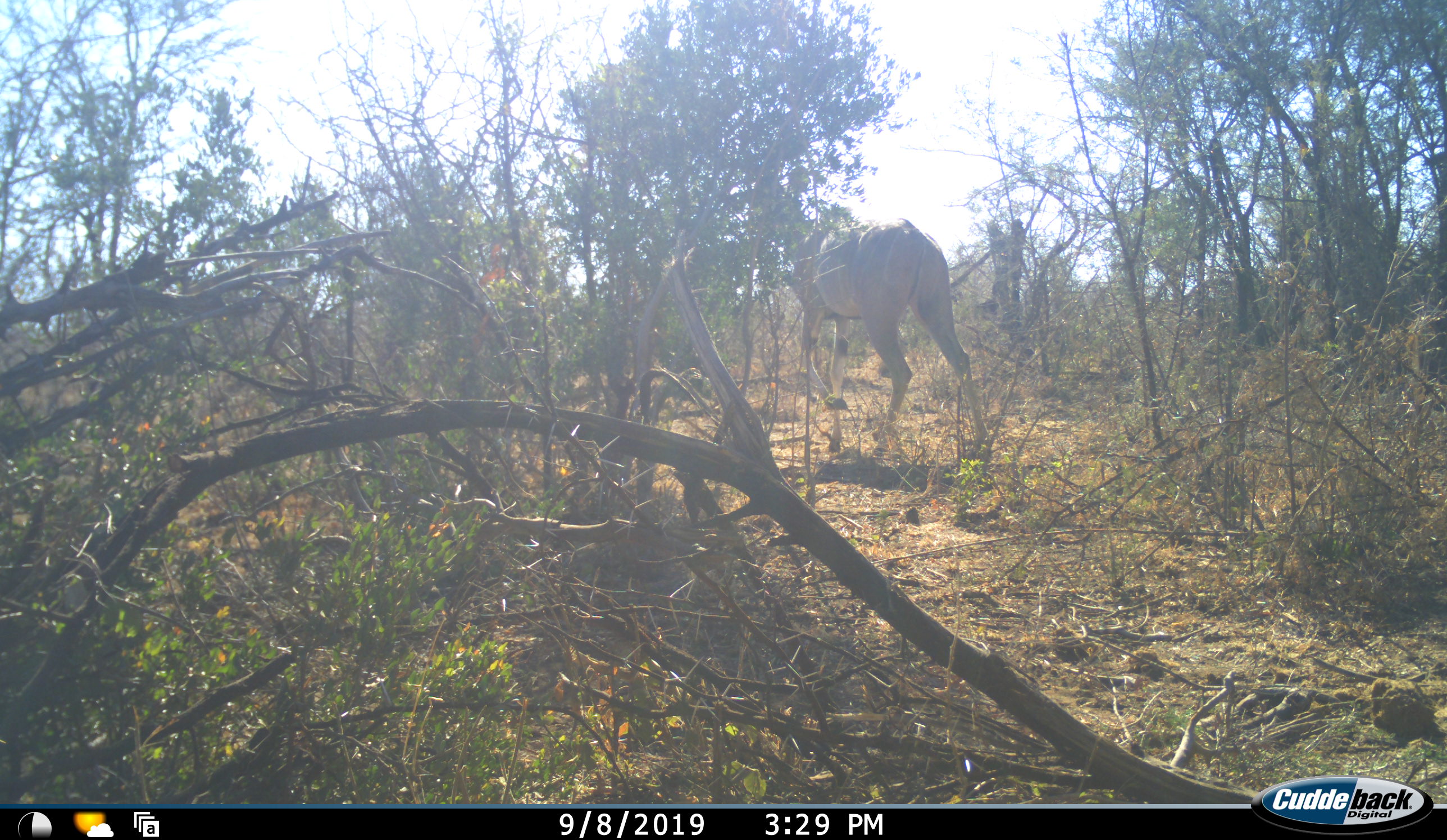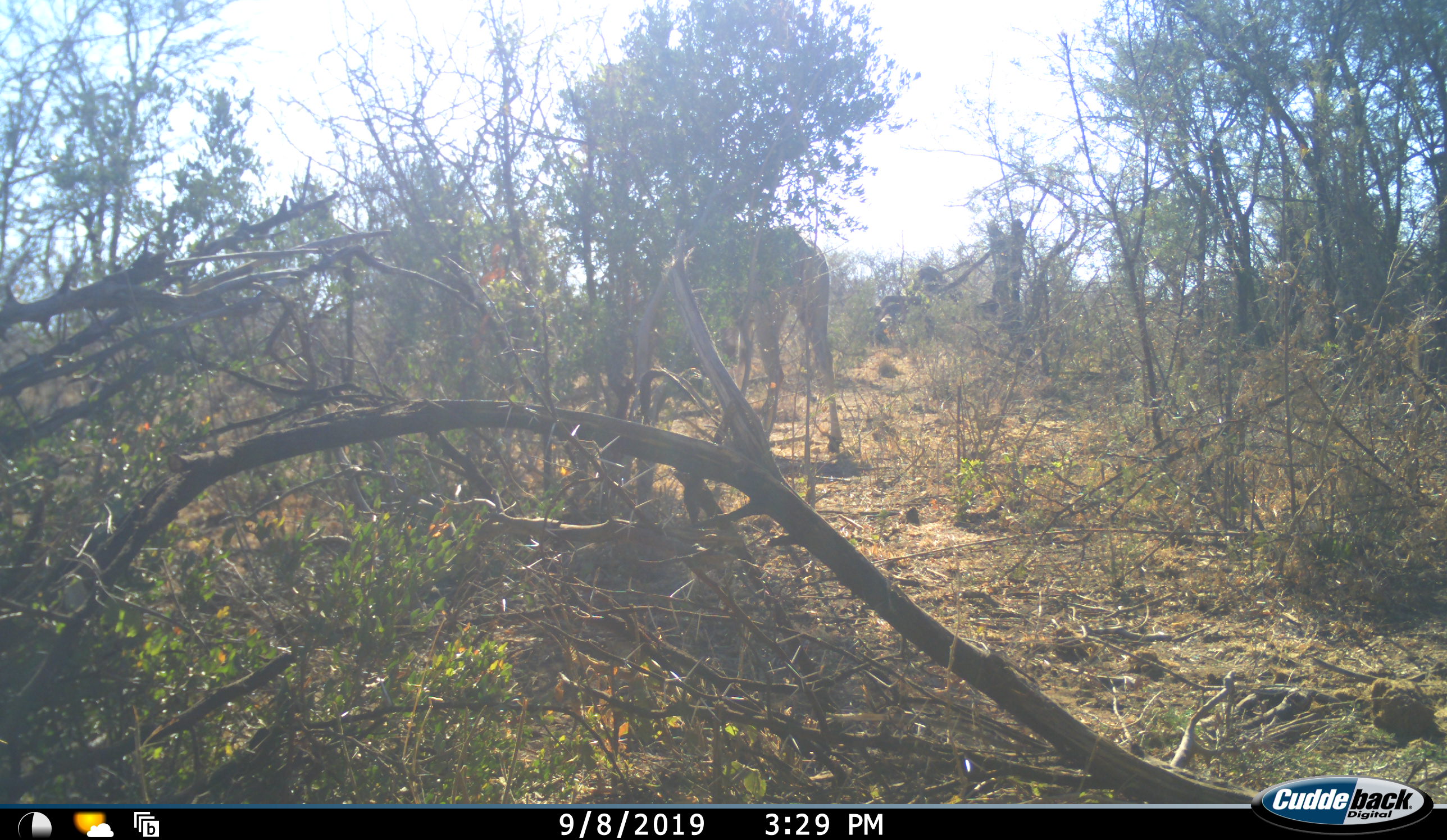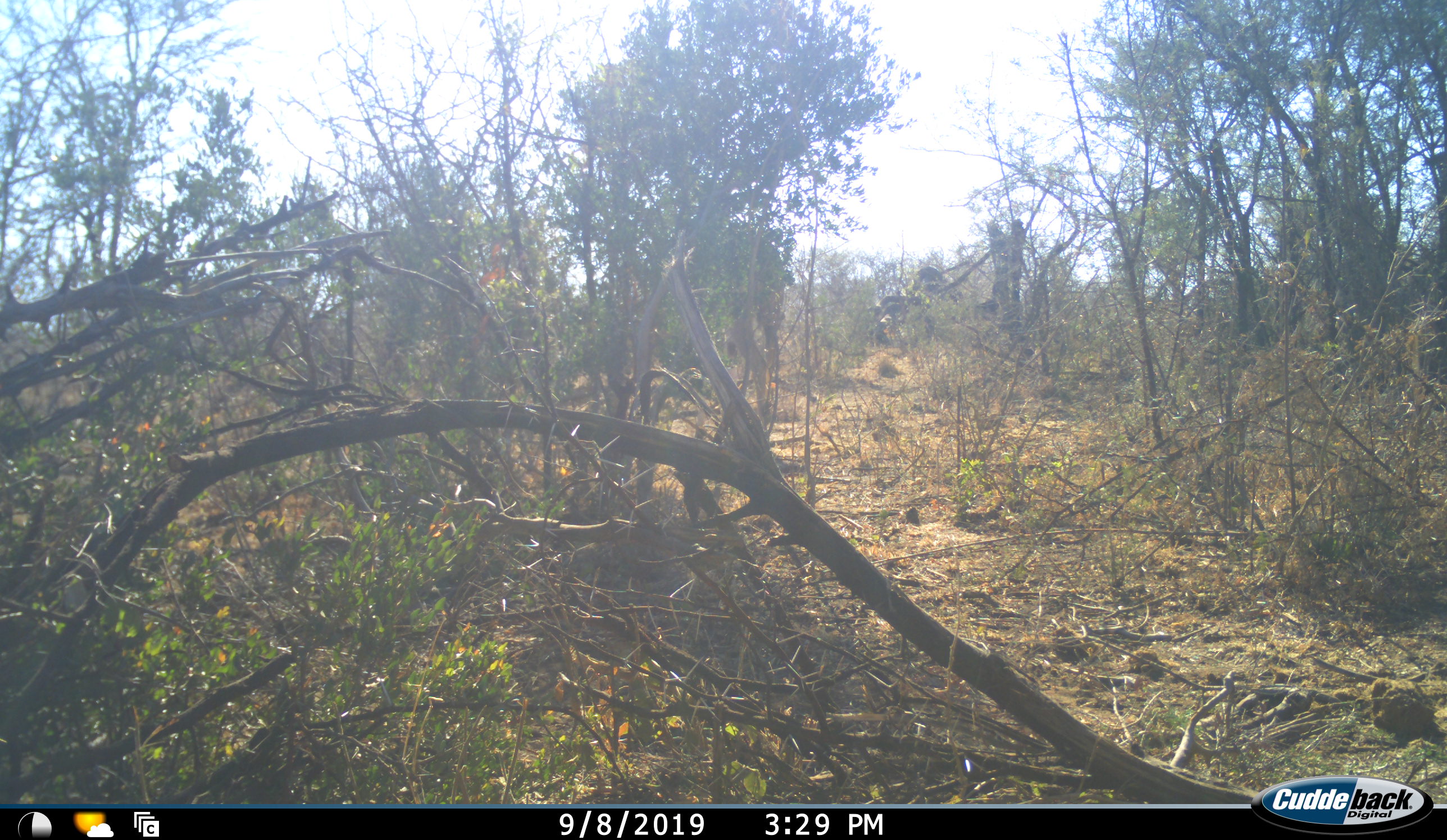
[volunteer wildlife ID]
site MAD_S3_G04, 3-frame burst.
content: unidentified animal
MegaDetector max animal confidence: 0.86